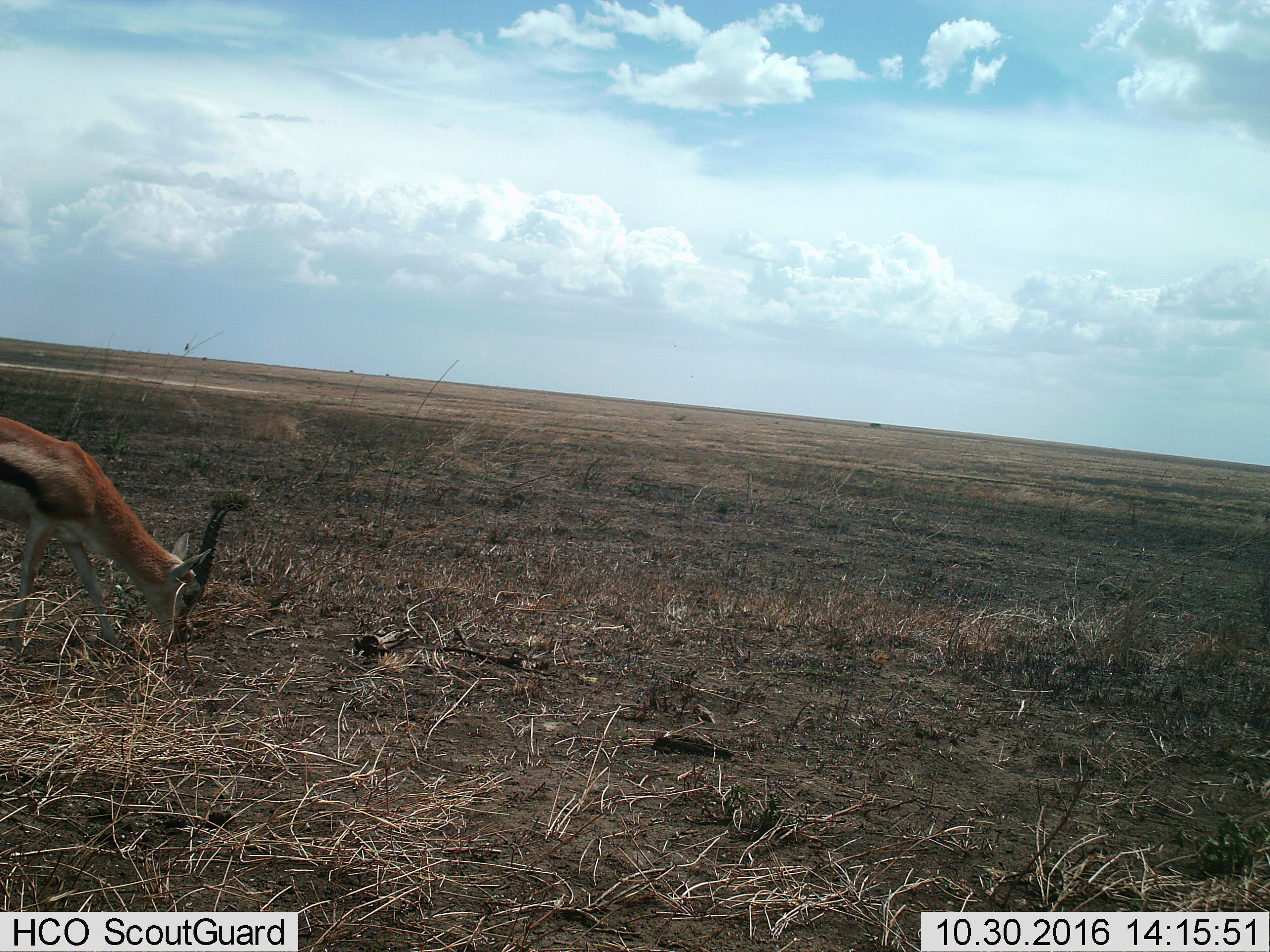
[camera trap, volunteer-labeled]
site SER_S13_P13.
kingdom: Animalia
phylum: Chordata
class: Mammalia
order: Artiodactyla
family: Bovidae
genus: Eudorcas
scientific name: Eudorcas thomsonii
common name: thomson's gazelle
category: gazellethomsons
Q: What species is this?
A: Gazellethomsons (thomson's gazelle) (Eudorcas thomsonii).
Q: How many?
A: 1.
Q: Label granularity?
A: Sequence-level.